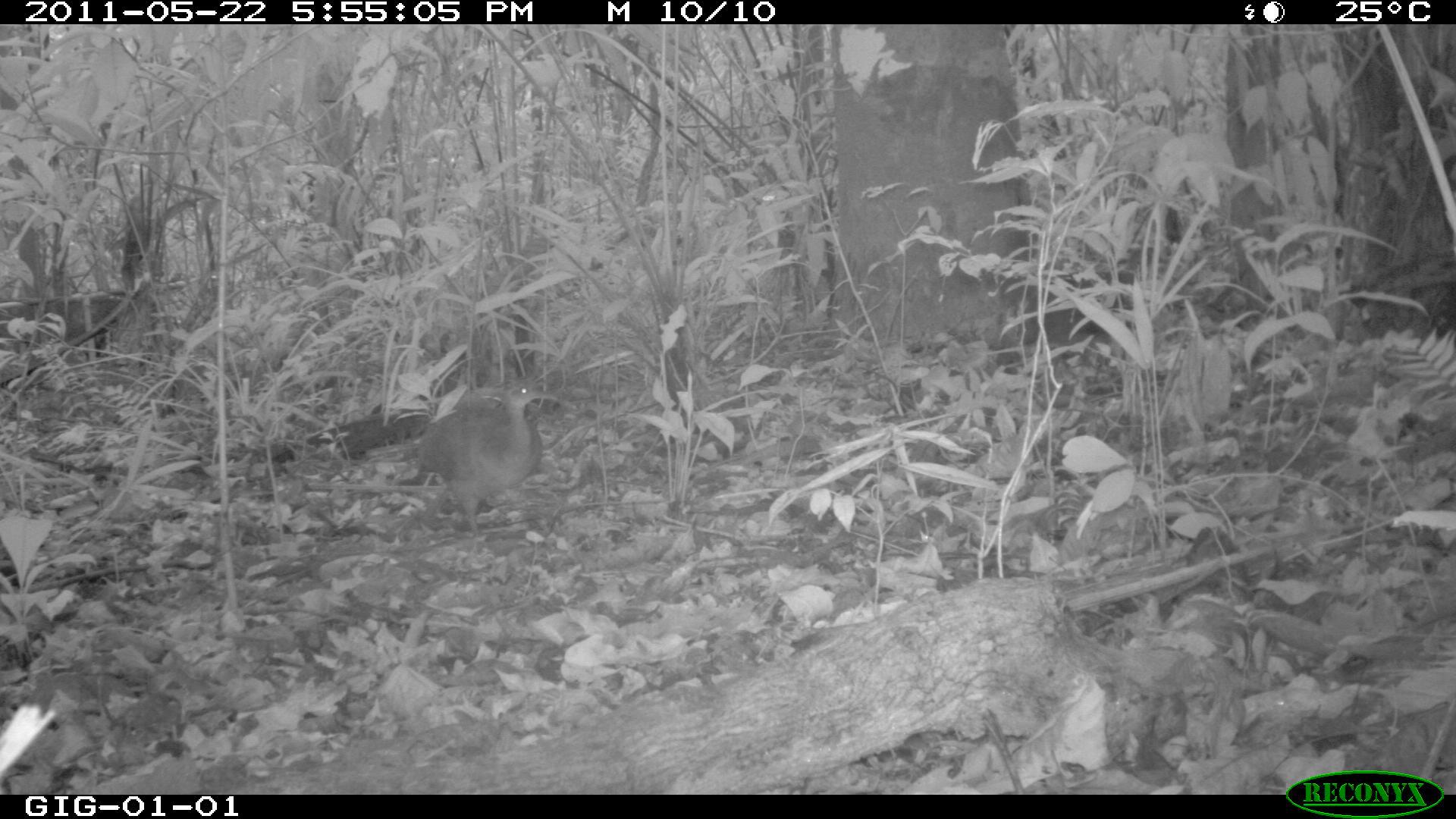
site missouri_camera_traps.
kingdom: Animalia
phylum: Chordata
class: Aves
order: Tinamiformes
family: Tinamidae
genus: Tinamus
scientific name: Tinamus major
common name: great tinamou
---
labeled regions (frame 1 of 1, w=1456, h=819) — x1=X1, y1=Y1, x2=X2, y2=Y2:
great tinamou: x1=400, y1=359, x2=566, y2=535